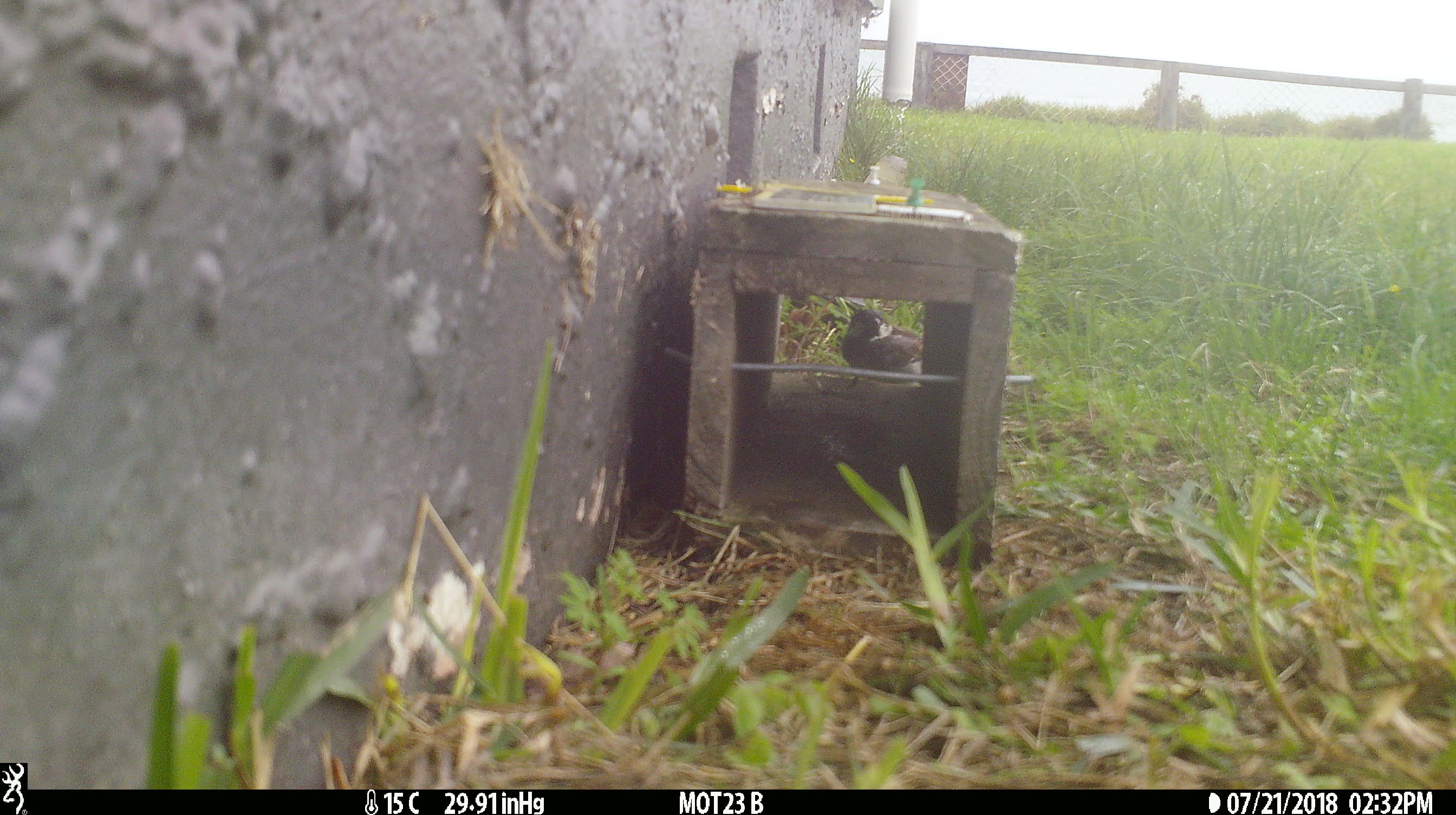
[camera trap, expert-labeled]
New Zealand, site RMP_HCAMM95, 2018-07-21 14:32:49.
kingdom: Animalia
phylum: Chordata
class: Aves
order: Passeriformes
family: Passeridae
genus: Passer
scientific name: Passer domesticus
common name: house sparrow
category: sparrow